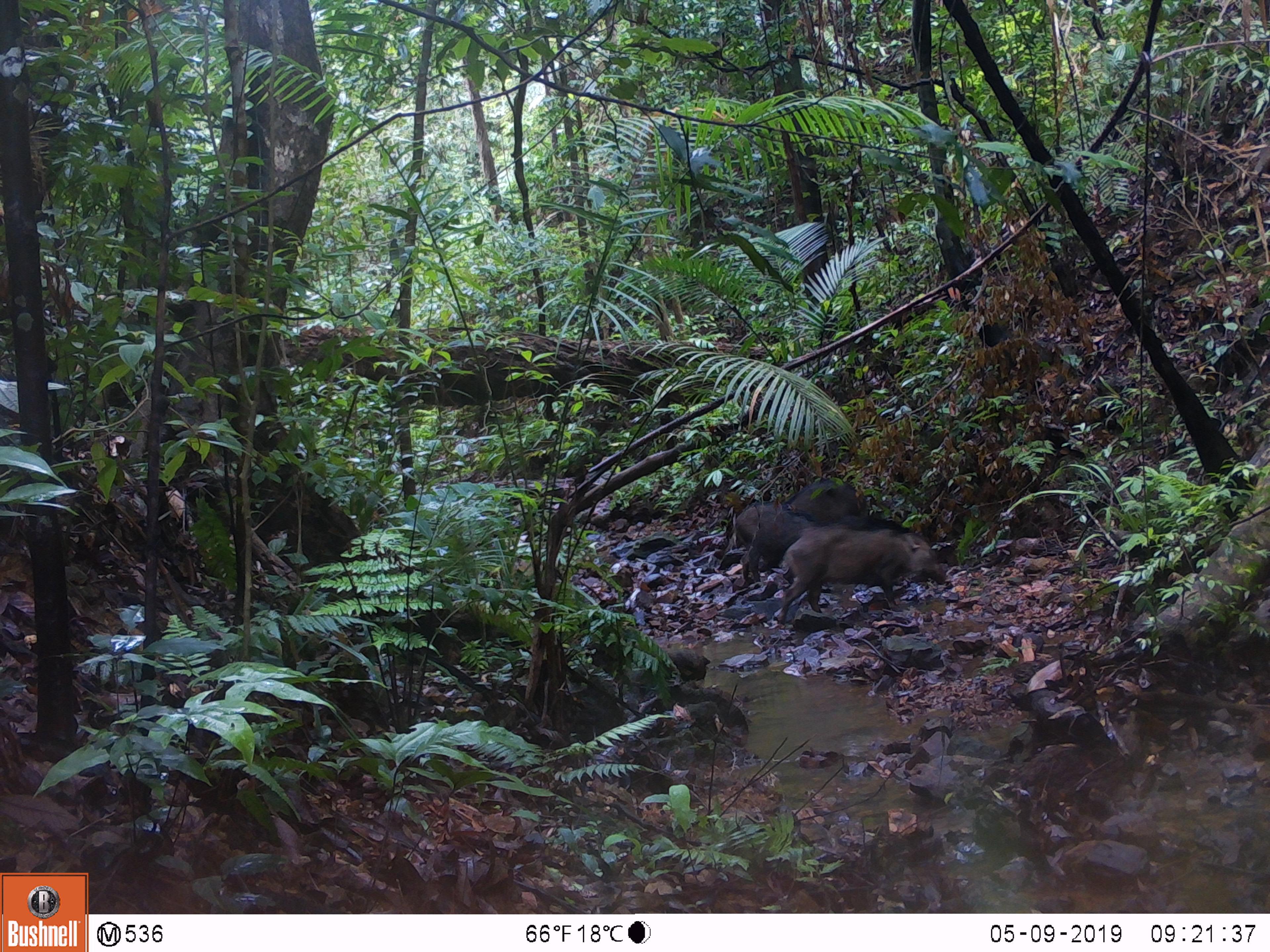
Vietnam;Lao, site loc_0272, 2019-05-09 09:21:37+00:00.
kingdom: Animalia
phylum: Chordata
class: Mammalia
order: Artiodactyla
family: Suidae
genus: Sus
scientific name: Sus scrofa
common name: eurasian wild pig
Eurasian wild pig (Sus scrofa). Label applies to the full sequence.